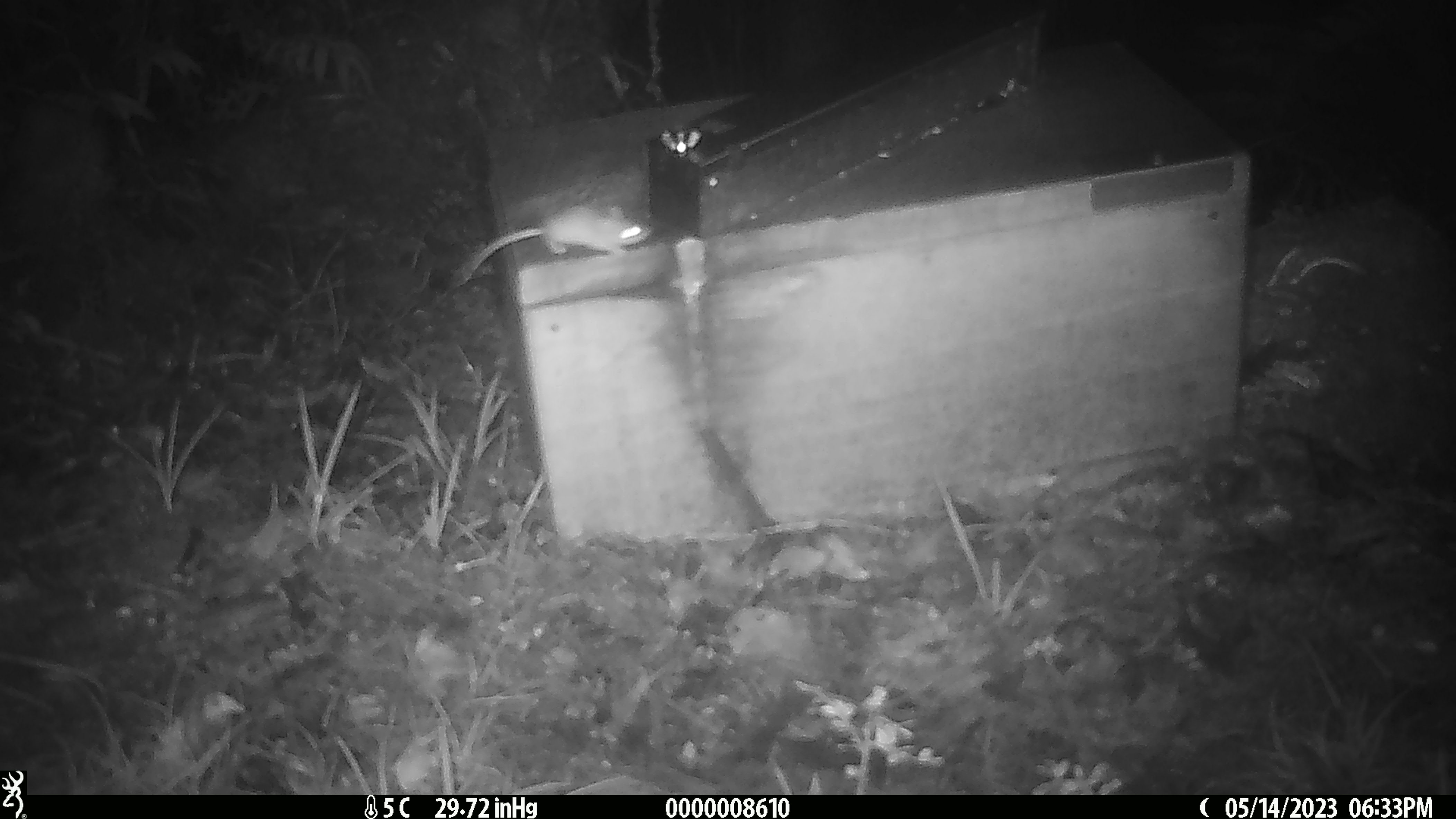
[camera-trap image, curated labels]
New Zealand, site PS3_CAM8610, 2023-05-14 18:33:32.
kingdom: Animalia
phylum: Chordata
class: Mammalia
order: Rodentia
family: Muridae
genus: Mus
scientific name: Mus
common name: mouse